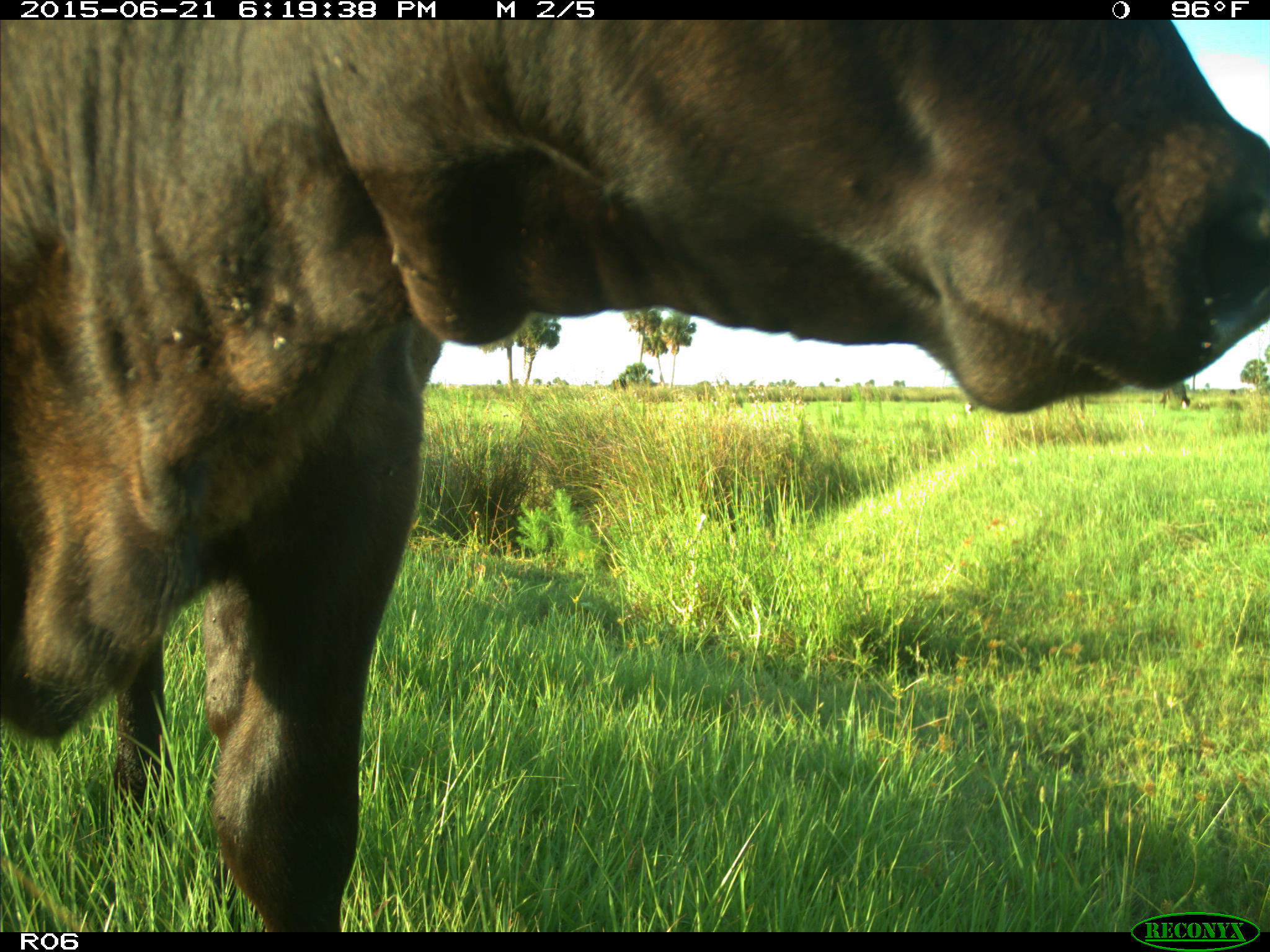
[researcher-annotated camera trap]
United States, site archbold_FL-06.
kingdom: Animalia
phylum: Chordata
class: Mammalia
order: Artiodactyla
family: Bovidae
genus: Bos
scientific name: Bos taurus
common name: domestic cow